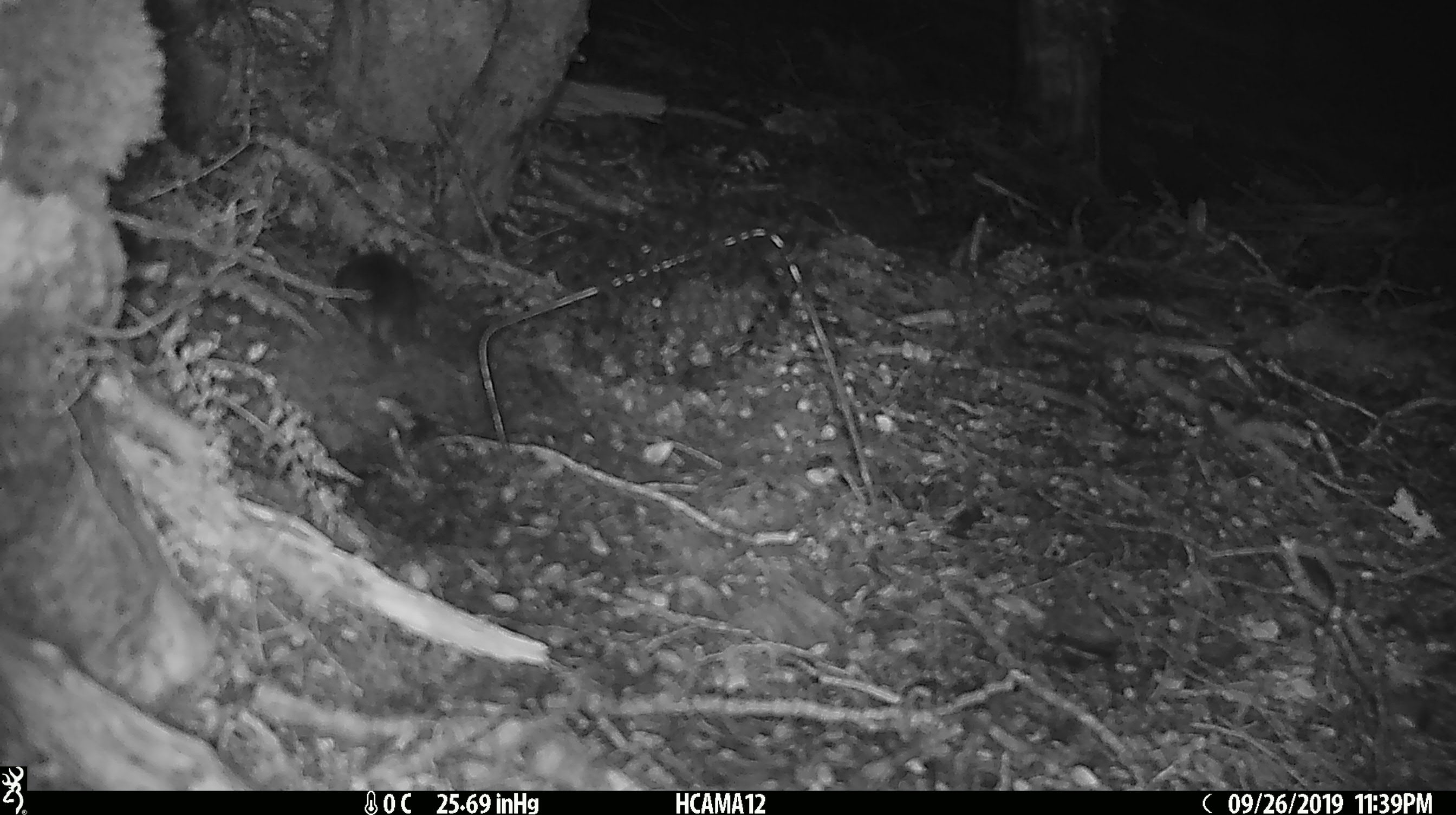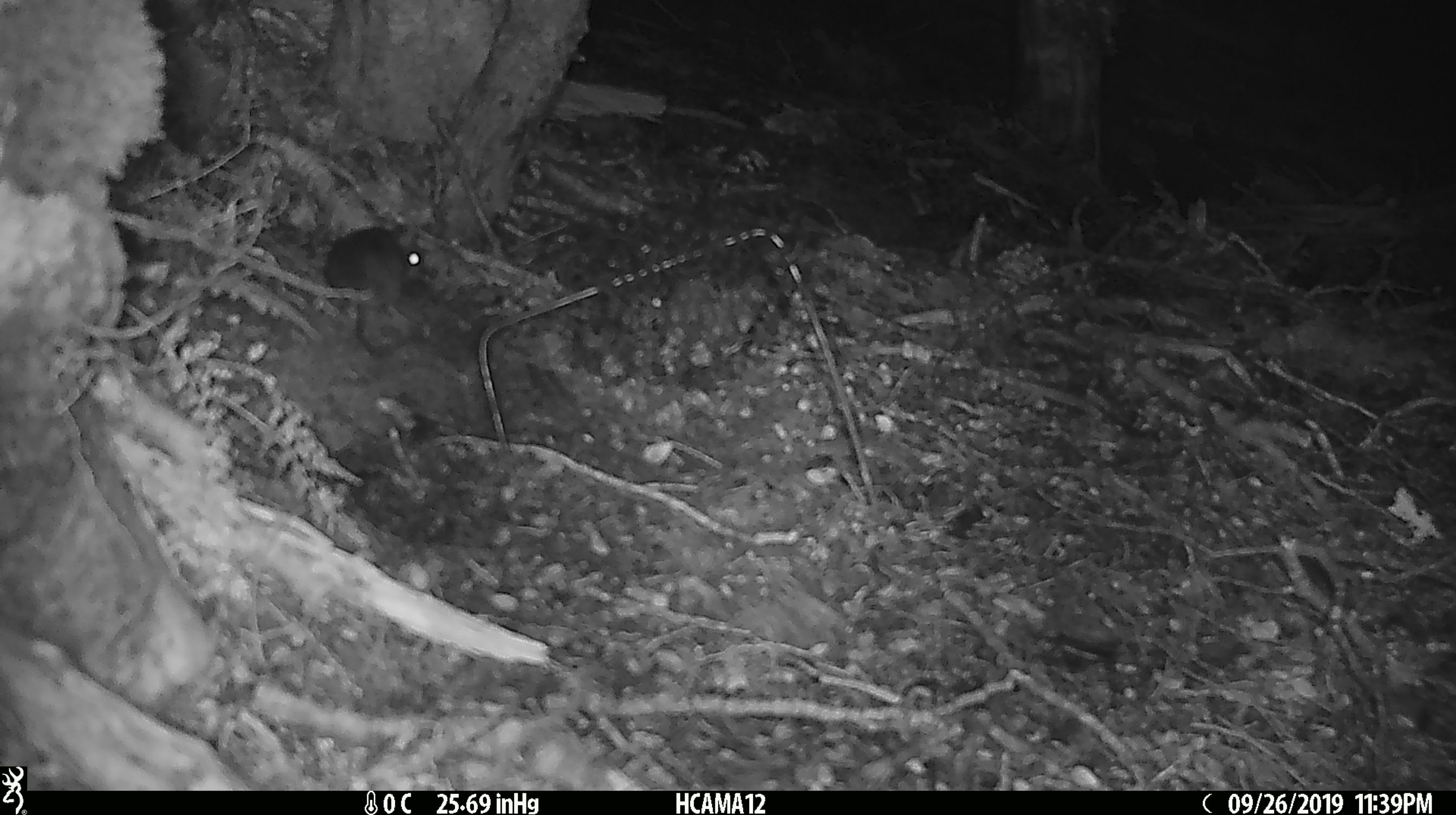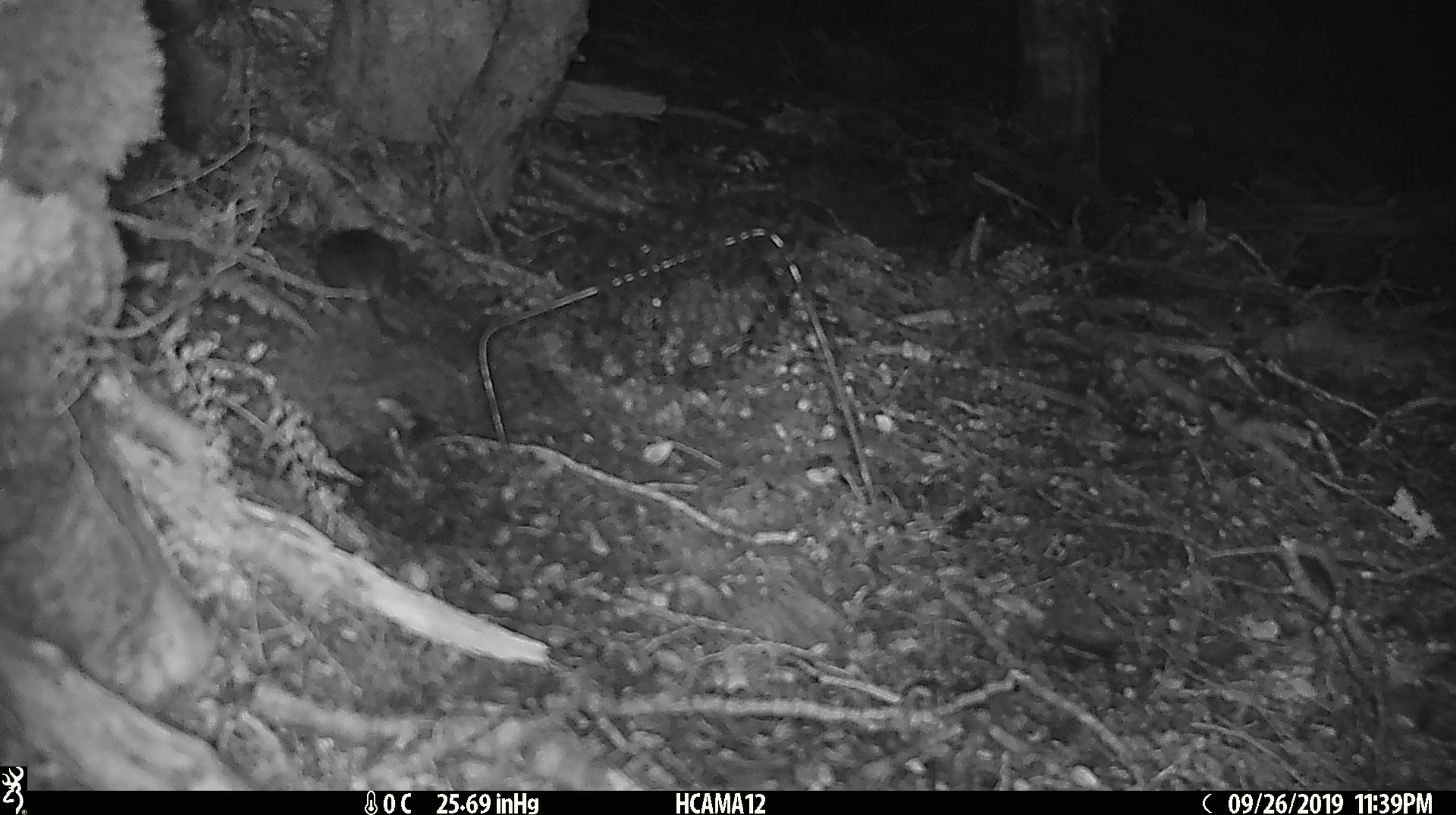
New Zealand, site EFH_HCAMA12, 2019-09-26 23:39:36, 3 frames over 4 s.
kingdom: Animalia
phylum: Chordata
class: Mammalia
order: Rodentia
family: Muridae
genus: Mus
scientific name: Mus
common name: mouse